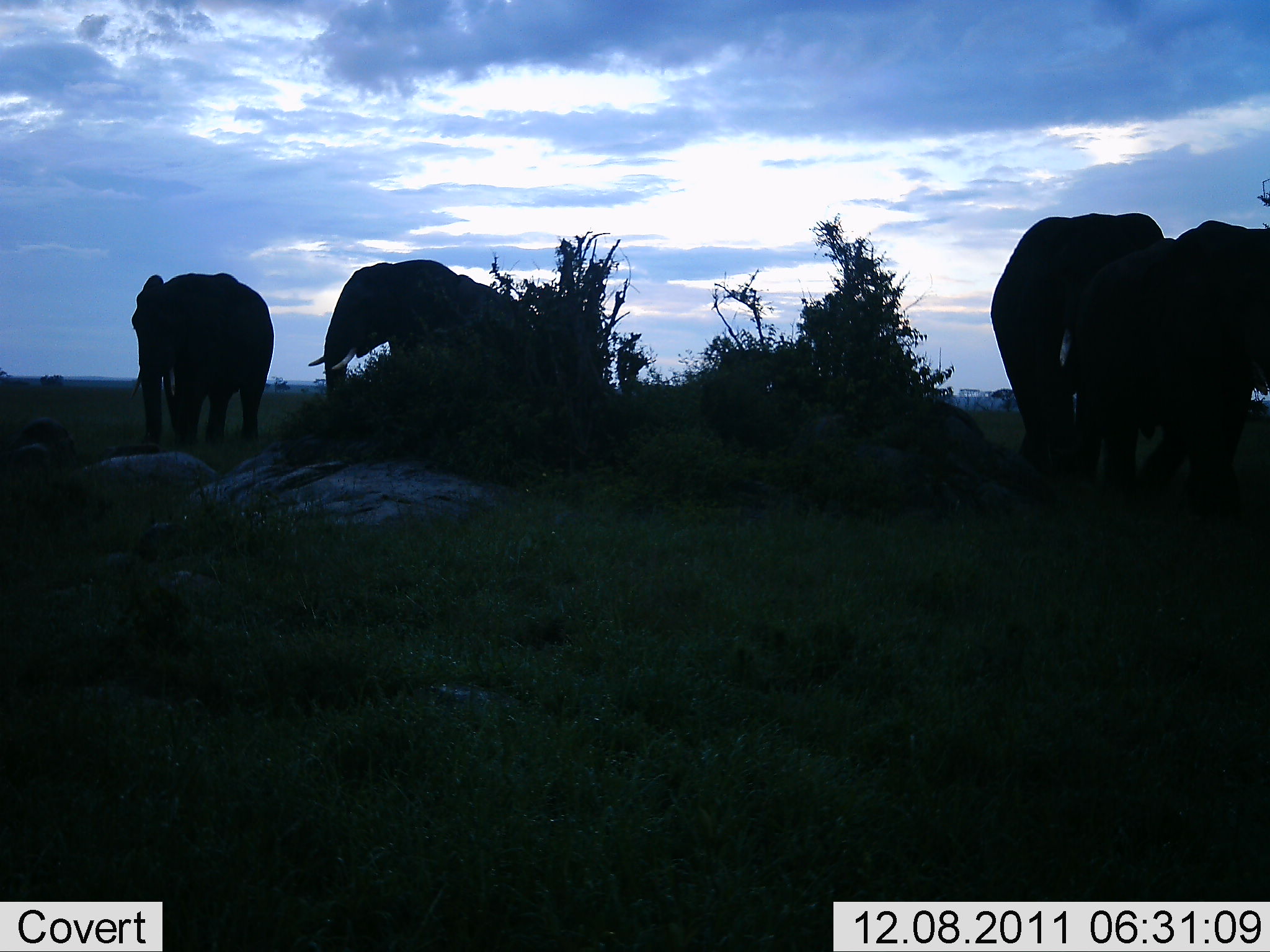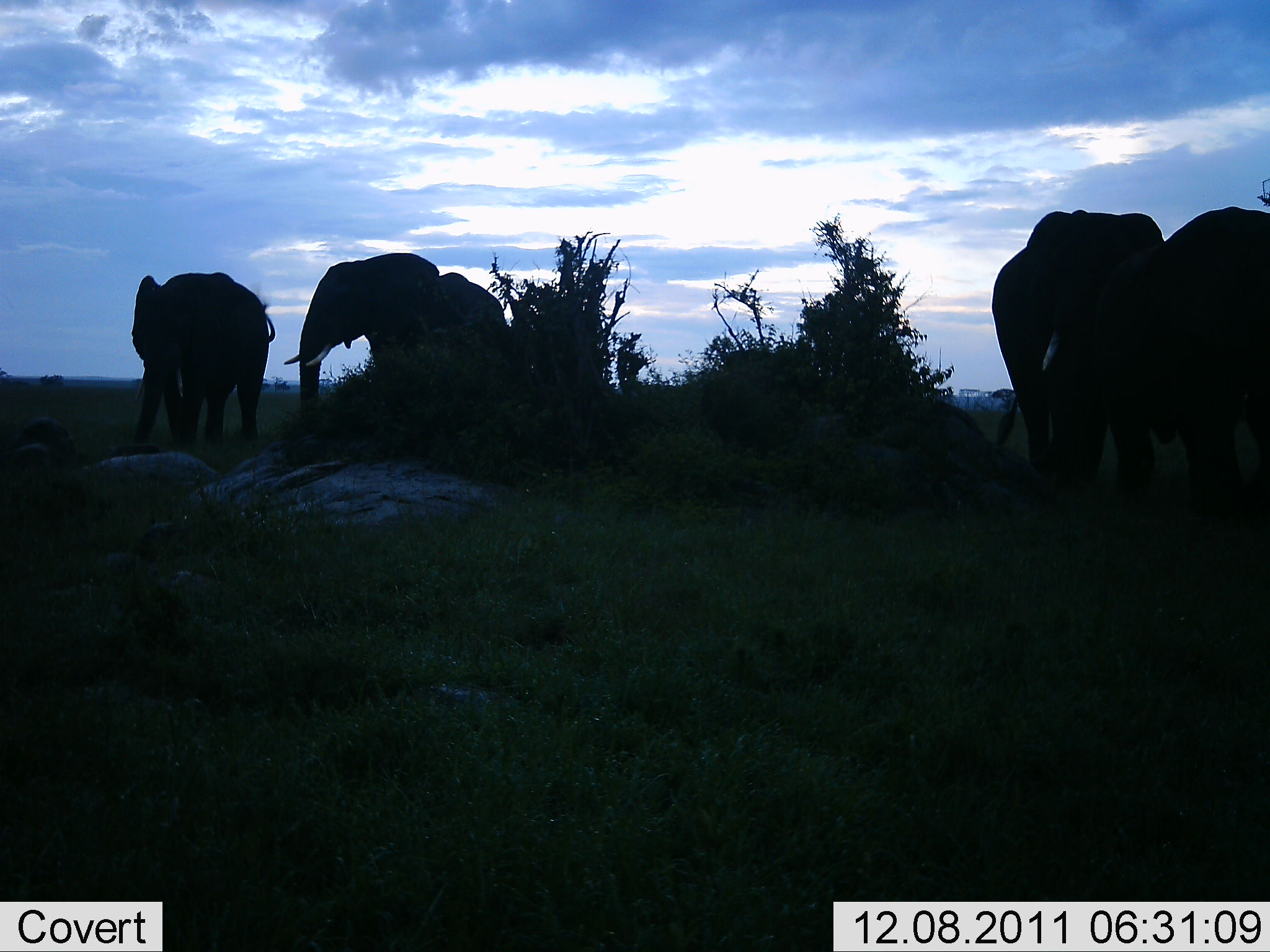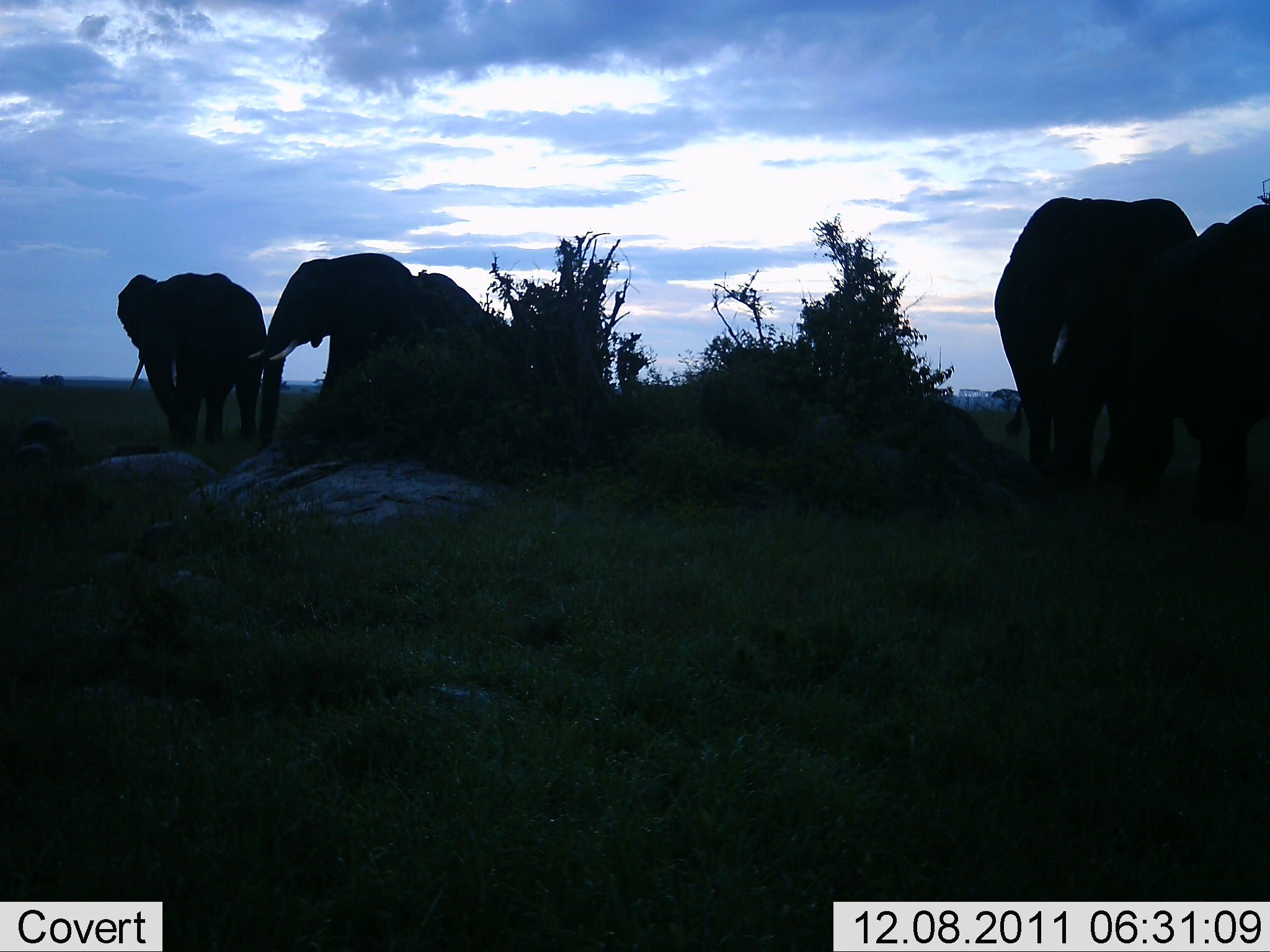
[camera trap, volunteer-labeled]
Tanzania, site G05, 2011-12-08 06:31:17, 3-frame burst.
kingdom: Animalia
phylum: Chordata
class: Mammalia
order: Proboscidea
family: Elephantidae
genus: Loxodonta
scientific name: Loxodonta africana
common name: african bush elephant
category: elephant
Elephant (african bush elephant) (Loxodonta africana), count 4. Behavior (volunteer vote fractions): standing 82%, resting 0%, moving 45%, interacting 27%. Young present (vote fraction): 0%. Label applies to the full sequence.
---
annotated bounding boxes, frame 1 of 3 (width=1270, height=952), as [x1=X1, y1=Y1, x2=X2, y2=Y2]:
animal: [x1=989, y1=209, x2=1269, y2=522]; [x1=308, y1=257, x2=538, y2=415]; [x1=130, y1=271, x2=277, y2=451]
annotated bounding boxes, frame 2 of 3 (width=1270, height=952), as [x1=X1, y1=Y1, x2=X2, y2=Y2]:
animal: [x1=991, y1=211, x2=1166, y2=501]; [x1=1124, y1=206, x2=1268, y2=521]; [x1=281, y1=252, x2=513, y2=433]; [x1=132, y1=270, x2=275, y2=448]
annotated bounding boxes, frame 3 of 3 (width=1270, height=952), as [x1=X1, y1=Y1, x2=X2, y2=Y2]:
animal: [x1=994, y1=195, x2=1195, y2=490]; [x1=248, y1=250, x2=499, y2=466]; [x1=1153, y1=200, x2=1270, y2=538]; [x1=115, y1=271, x2=269, y2=452]